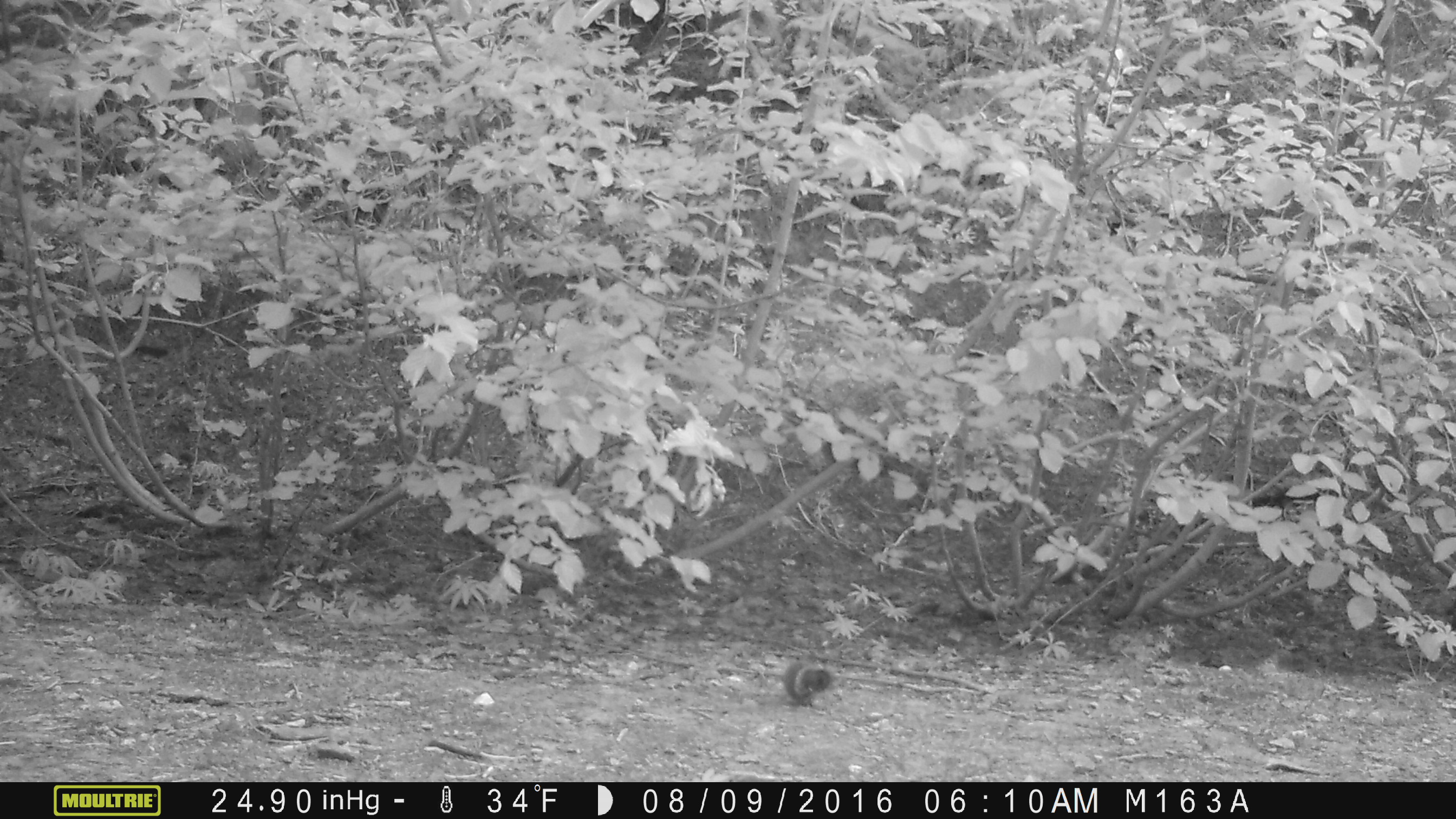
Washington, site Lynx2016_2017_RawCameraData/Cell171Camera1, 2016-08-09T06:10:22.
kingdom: Animalia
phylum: Chordata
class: Mammalia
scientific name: Mammalia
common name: small mammal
Small mammal (Mammalia). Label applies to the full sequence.